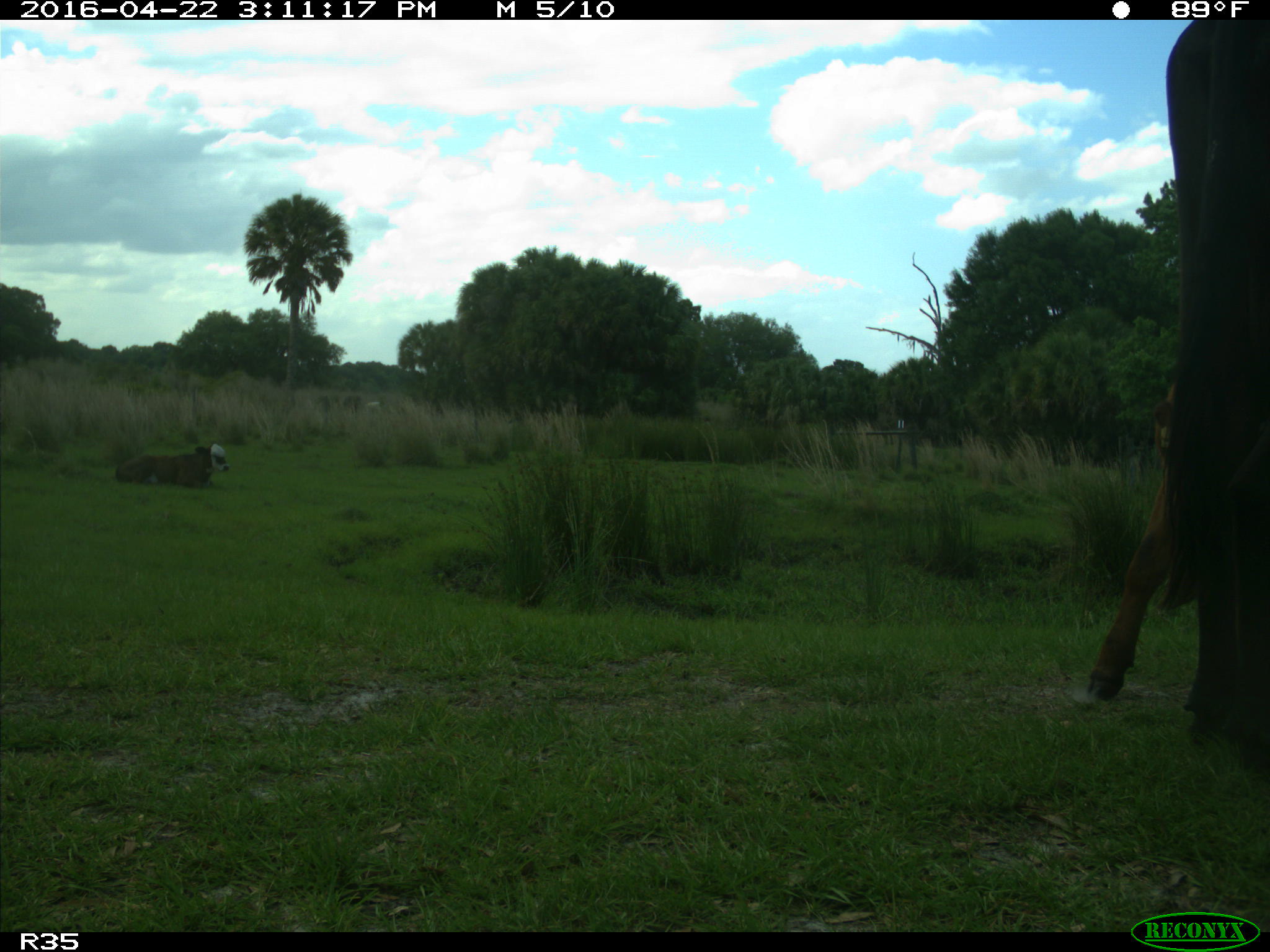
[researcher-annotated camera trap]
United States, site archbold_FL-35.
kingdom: Animalia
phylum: Chordata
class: Mammalia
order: Artiodactyla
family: Bovidae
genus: Bos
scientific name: Bos taurus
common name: domestic cow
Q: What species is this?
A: Bos taurus (domestic cow).